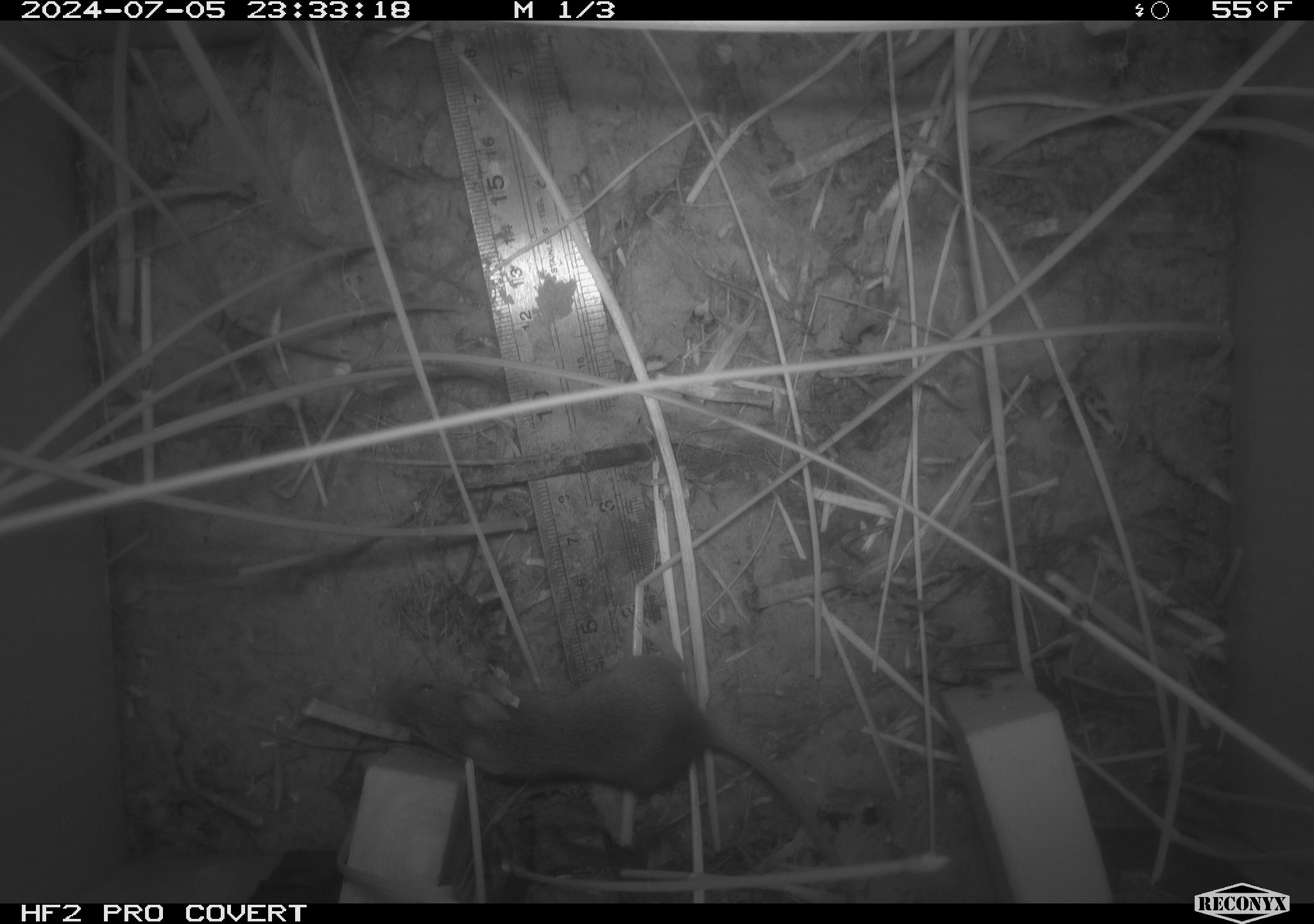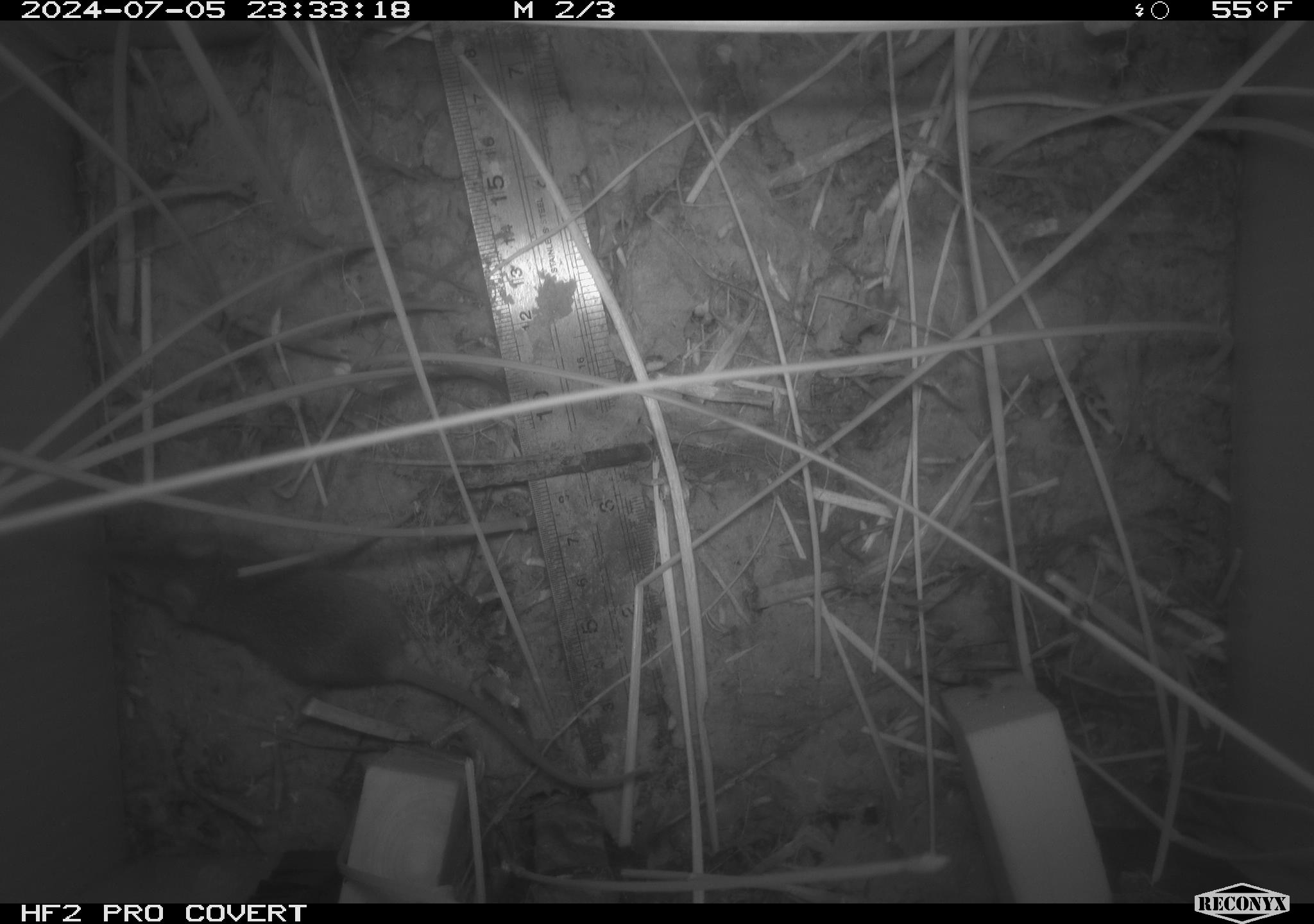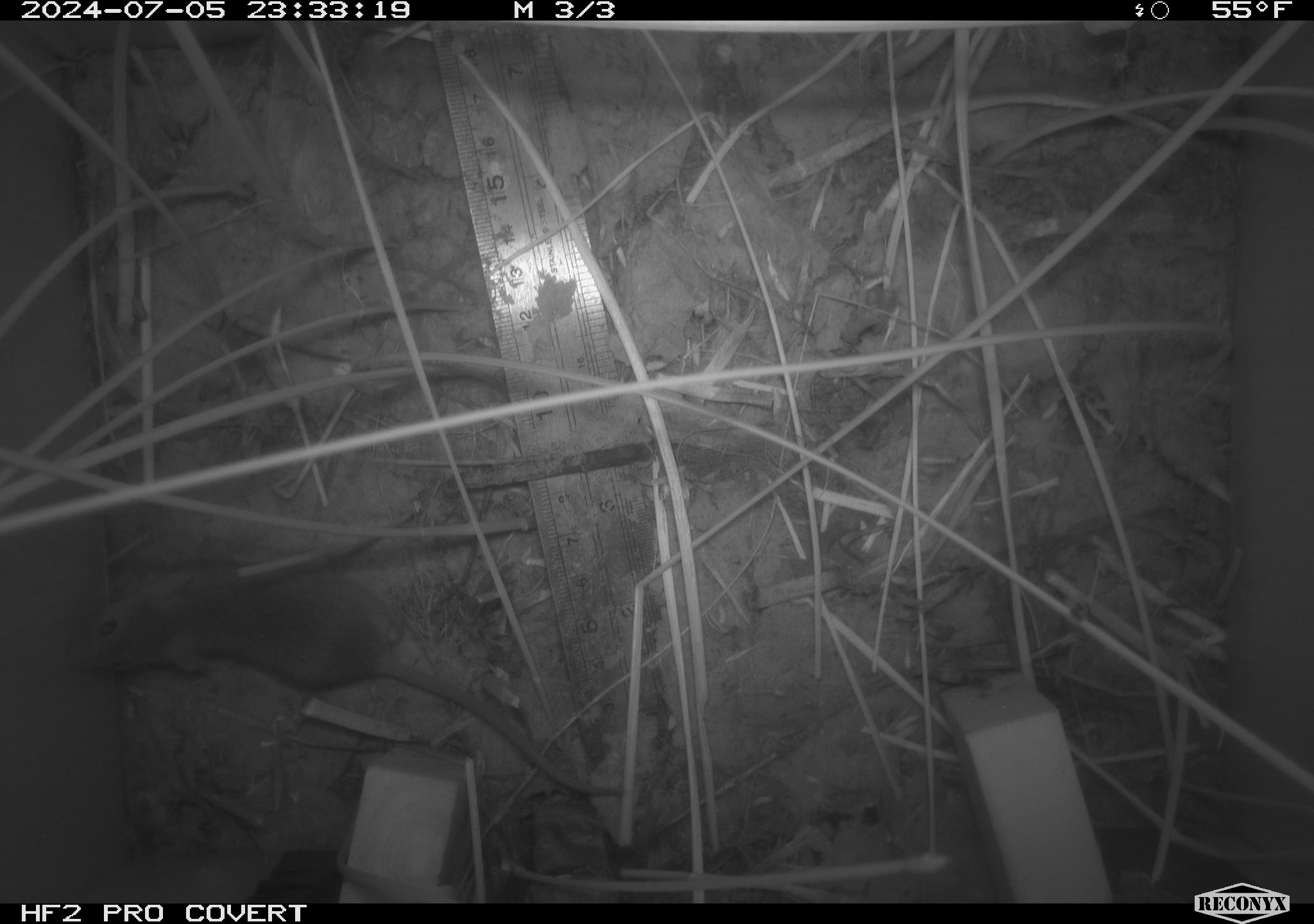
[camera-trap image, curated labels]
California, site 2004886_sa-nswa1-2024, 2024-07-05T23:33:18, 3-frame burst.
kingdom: Animalia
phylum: Chordata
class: Mammalia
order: Rodentia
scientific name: Rodentia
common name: rodent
Rodent (Rodentia).